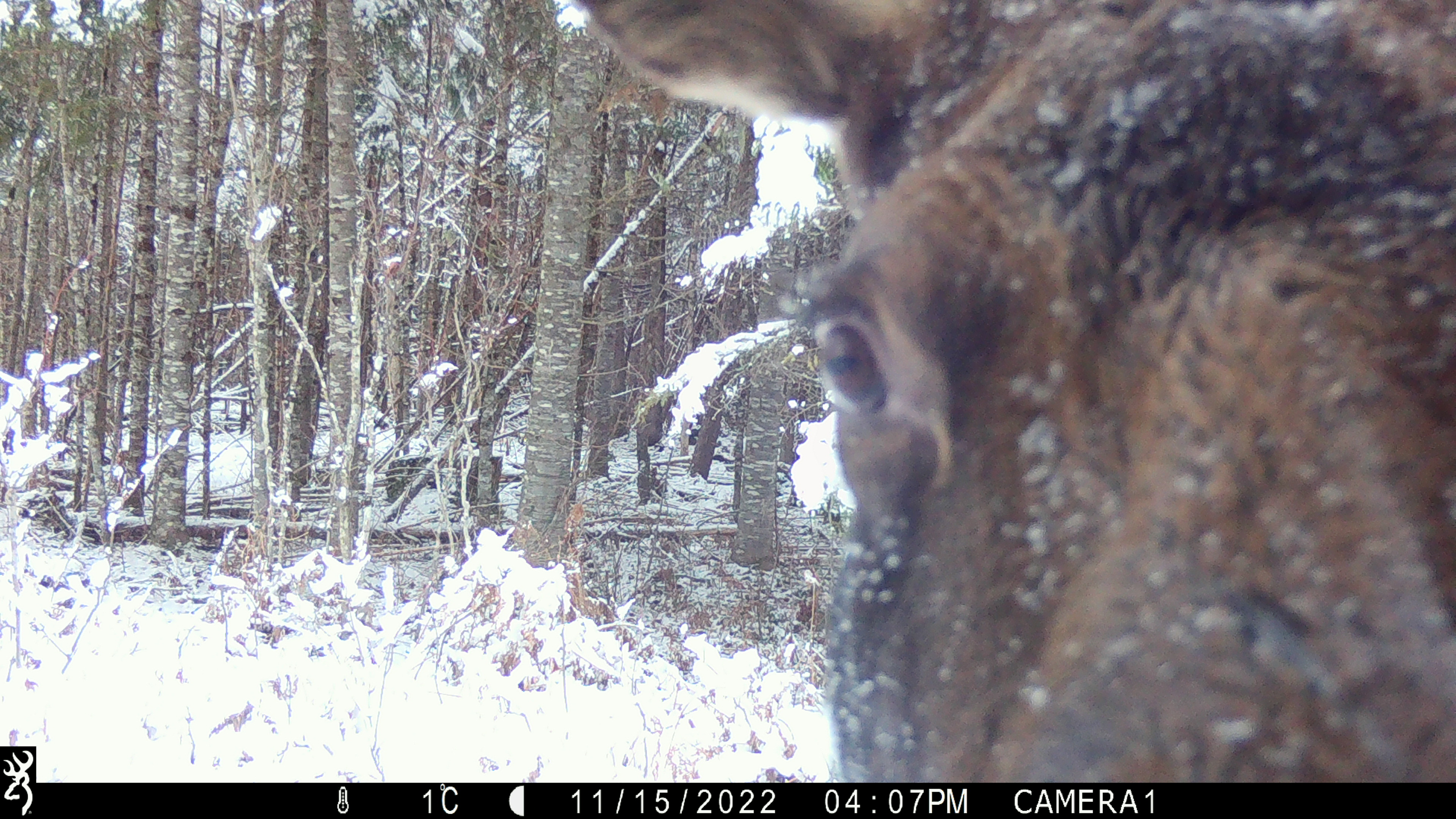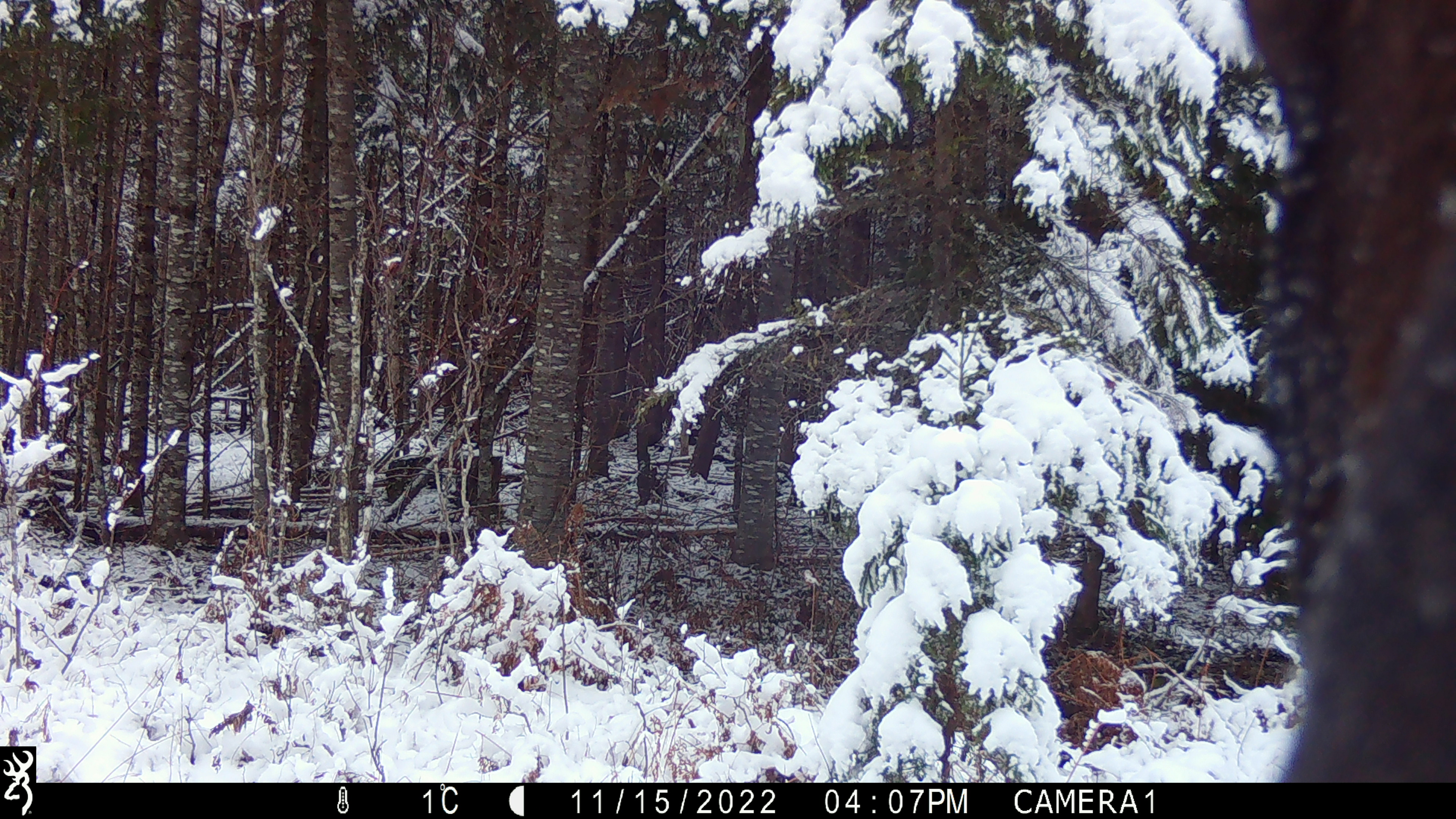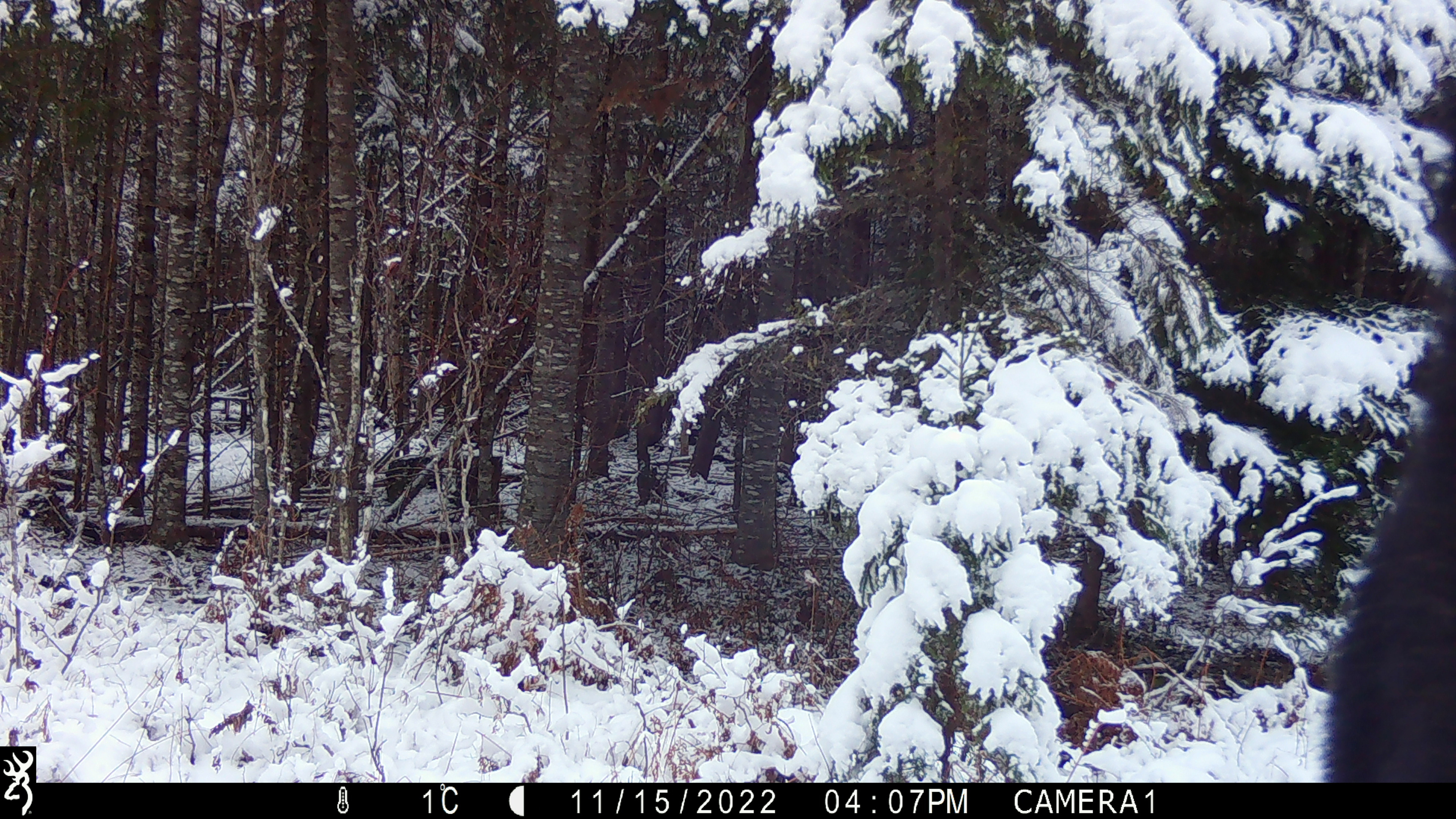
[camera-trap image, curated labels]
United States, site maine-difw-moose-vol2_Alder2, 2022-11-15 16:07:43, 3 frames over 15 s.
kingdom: Animalia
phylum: Chordata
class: Mammalia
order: Artiodactyla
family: Cervidae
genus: Alces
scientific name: Alces alces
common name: moose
Moose (Alces alces).